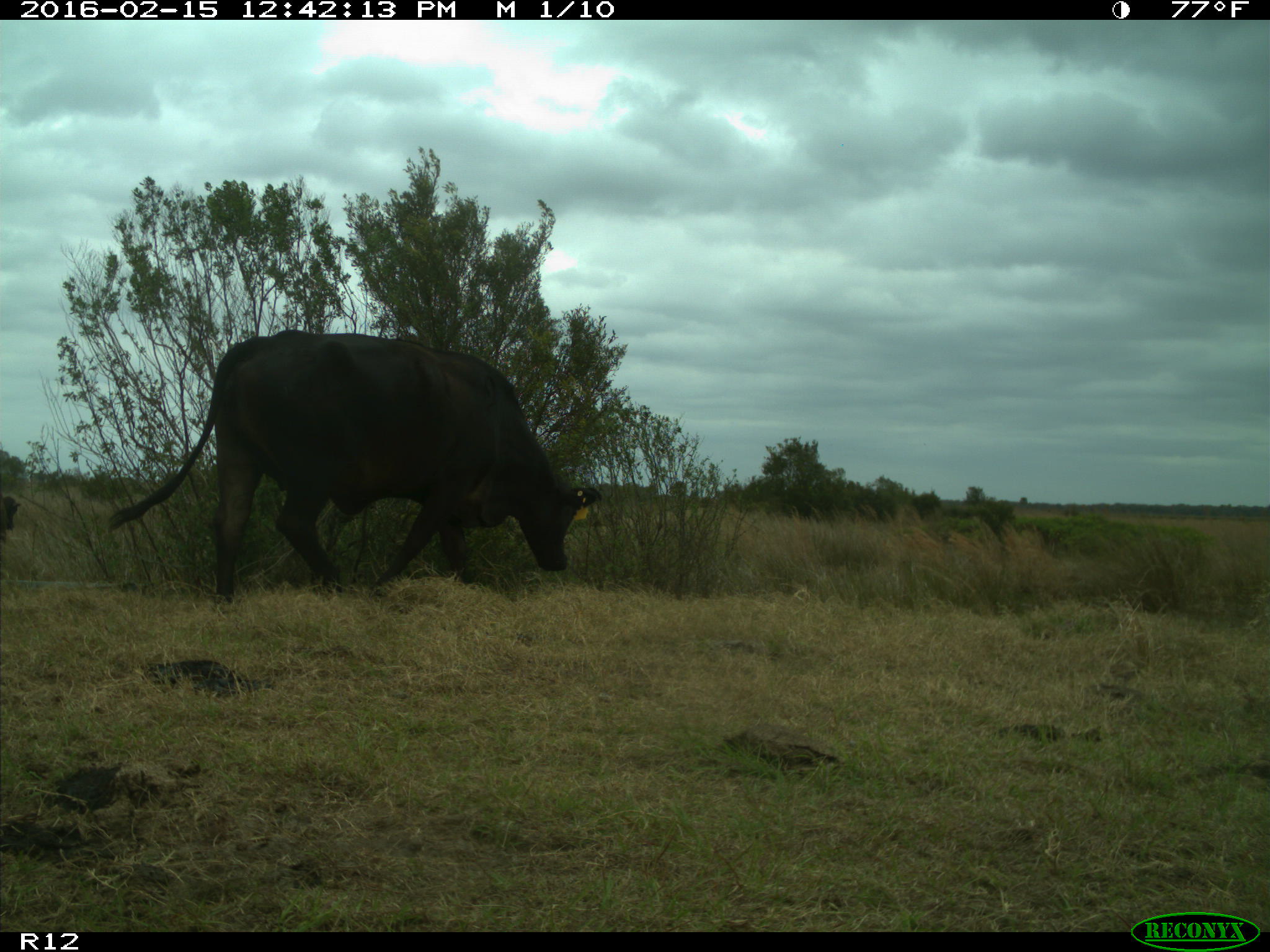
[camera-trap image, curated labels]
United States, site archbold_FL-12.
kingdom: Animalia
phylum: Chordata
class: Mammalia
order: Artiodactyla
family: Bovidae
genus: Bos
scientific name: Bos taurus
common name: domestic cow